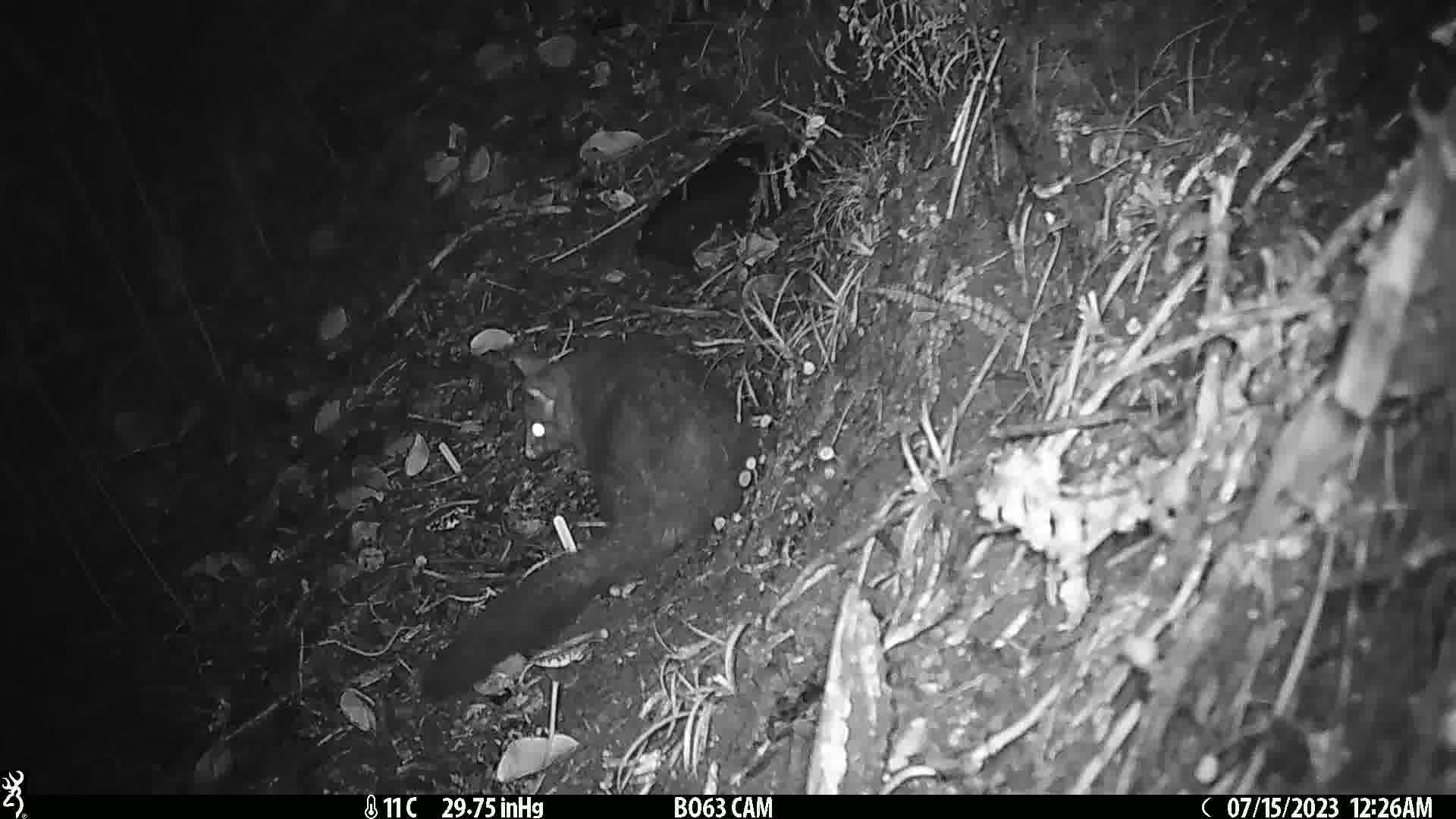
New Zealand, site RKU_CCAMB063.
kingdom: Animalia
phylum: Chordata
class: Mammalia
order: Diprotodontia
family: Phalangeridae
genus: Trichosurus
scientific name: Trichosurus vulpecula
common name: common brushtail possum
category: possum